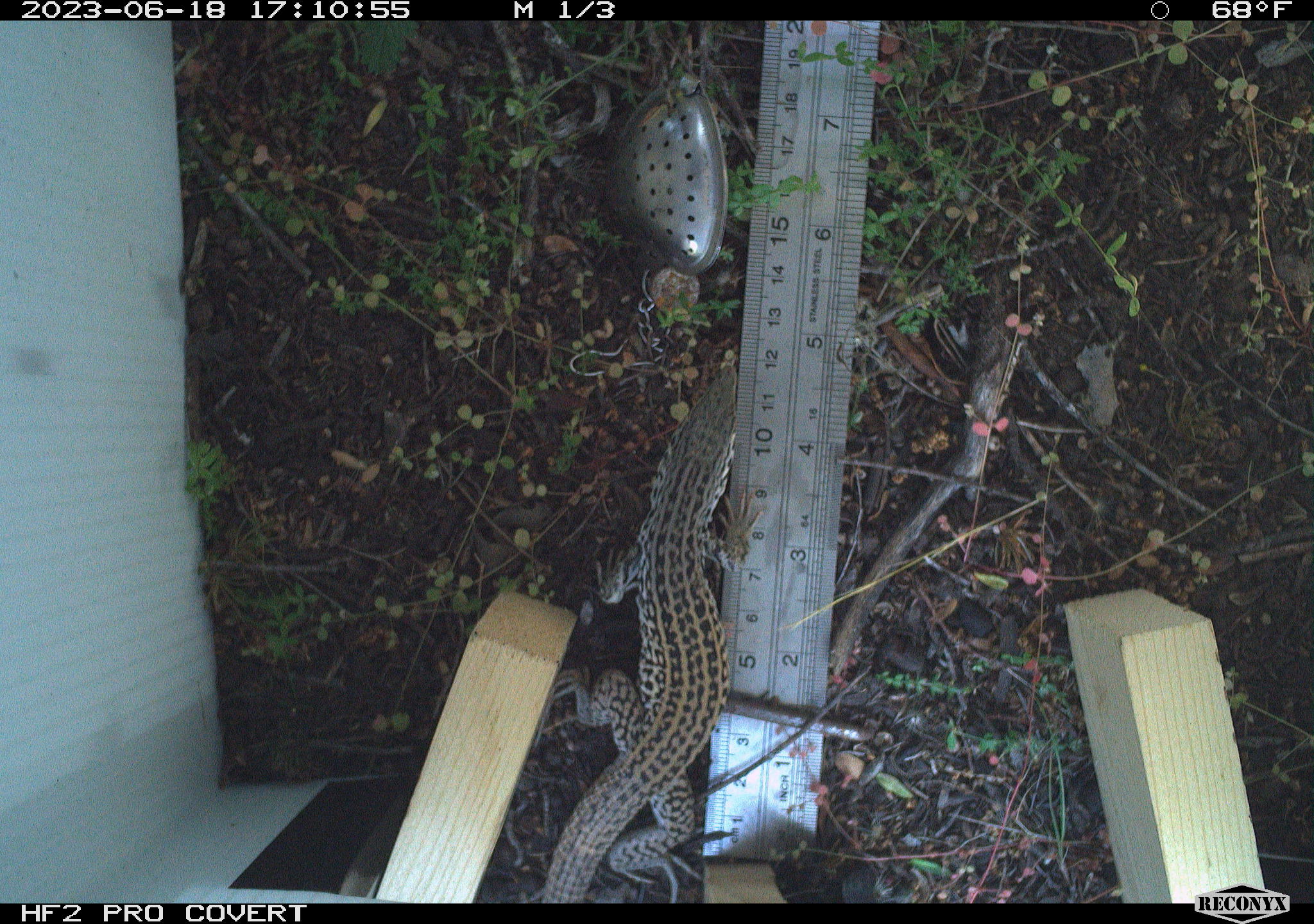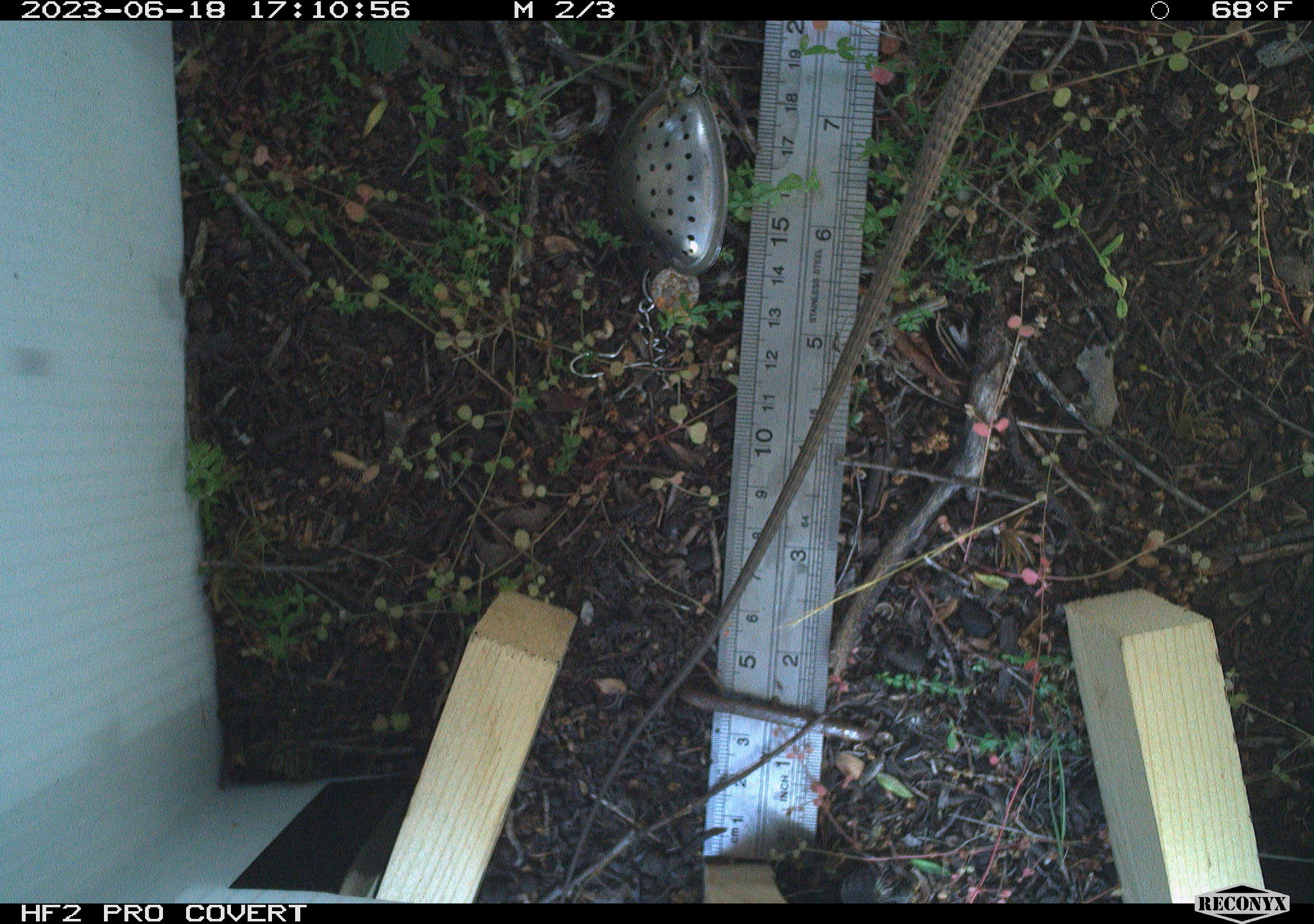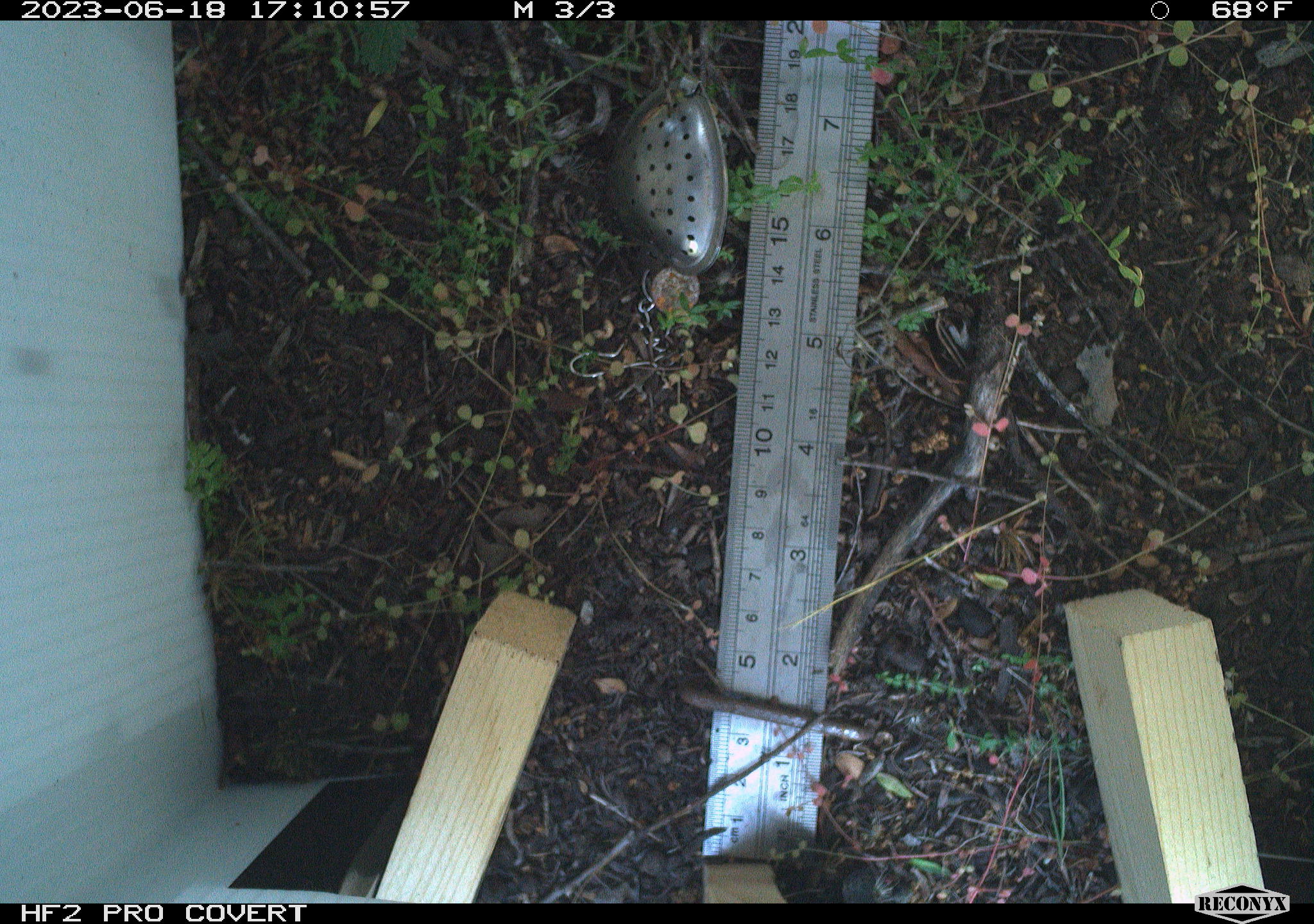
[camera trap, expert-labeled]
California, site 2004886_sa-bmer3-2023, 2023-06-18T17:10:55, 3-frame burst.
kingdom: Animalia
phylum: Chordata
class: Reptilia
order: Squamata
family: Teiidae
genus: Aspidoscelis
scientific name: Aspidoscelis tigris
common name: western whiptail